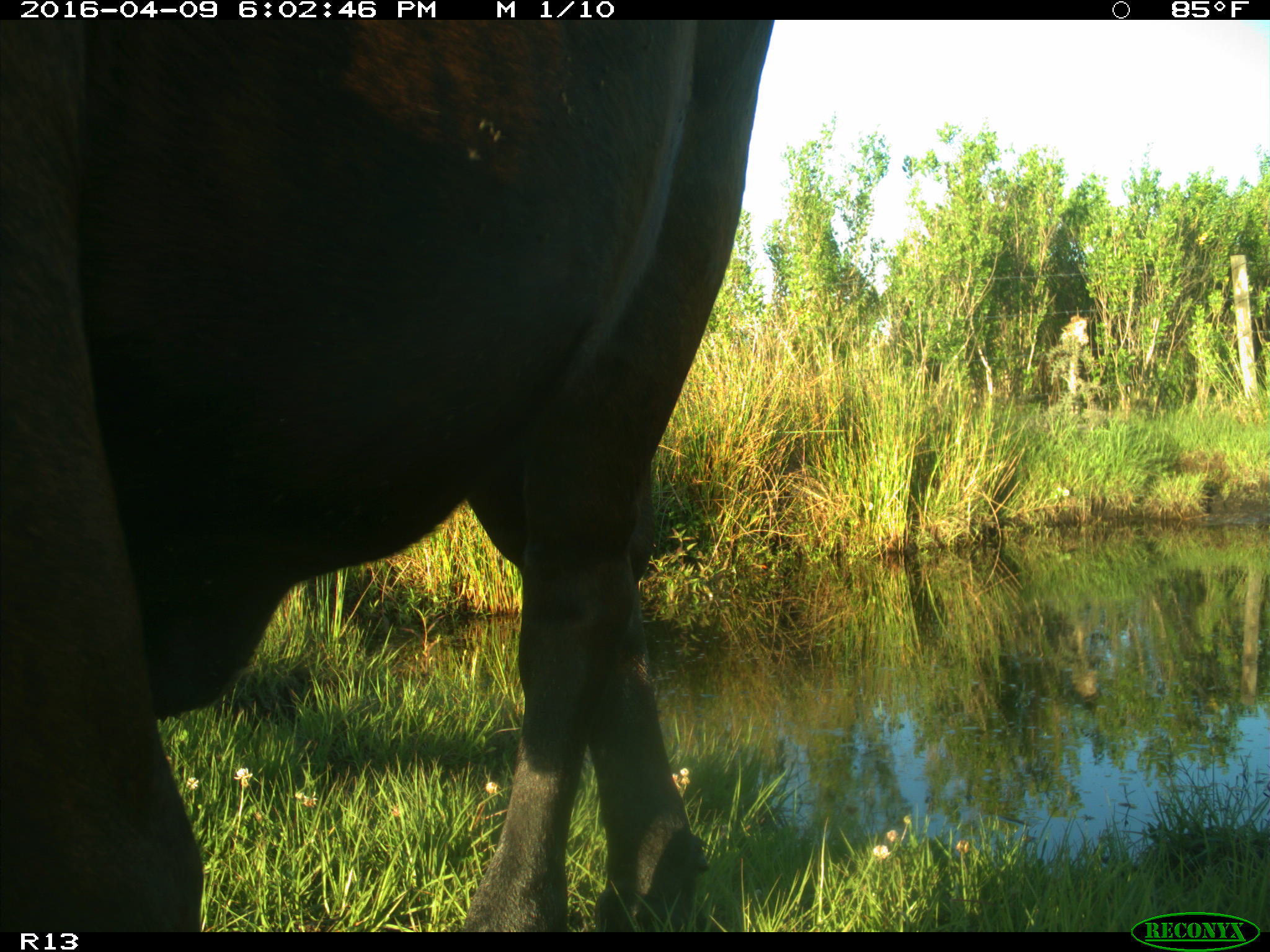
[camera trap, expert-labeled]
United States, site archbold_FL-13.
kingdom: Animalia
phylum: Chordata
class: Mammalia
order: Artiodactyla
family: Bovidae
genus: Bos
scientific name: Bos taurus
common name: domestic cow